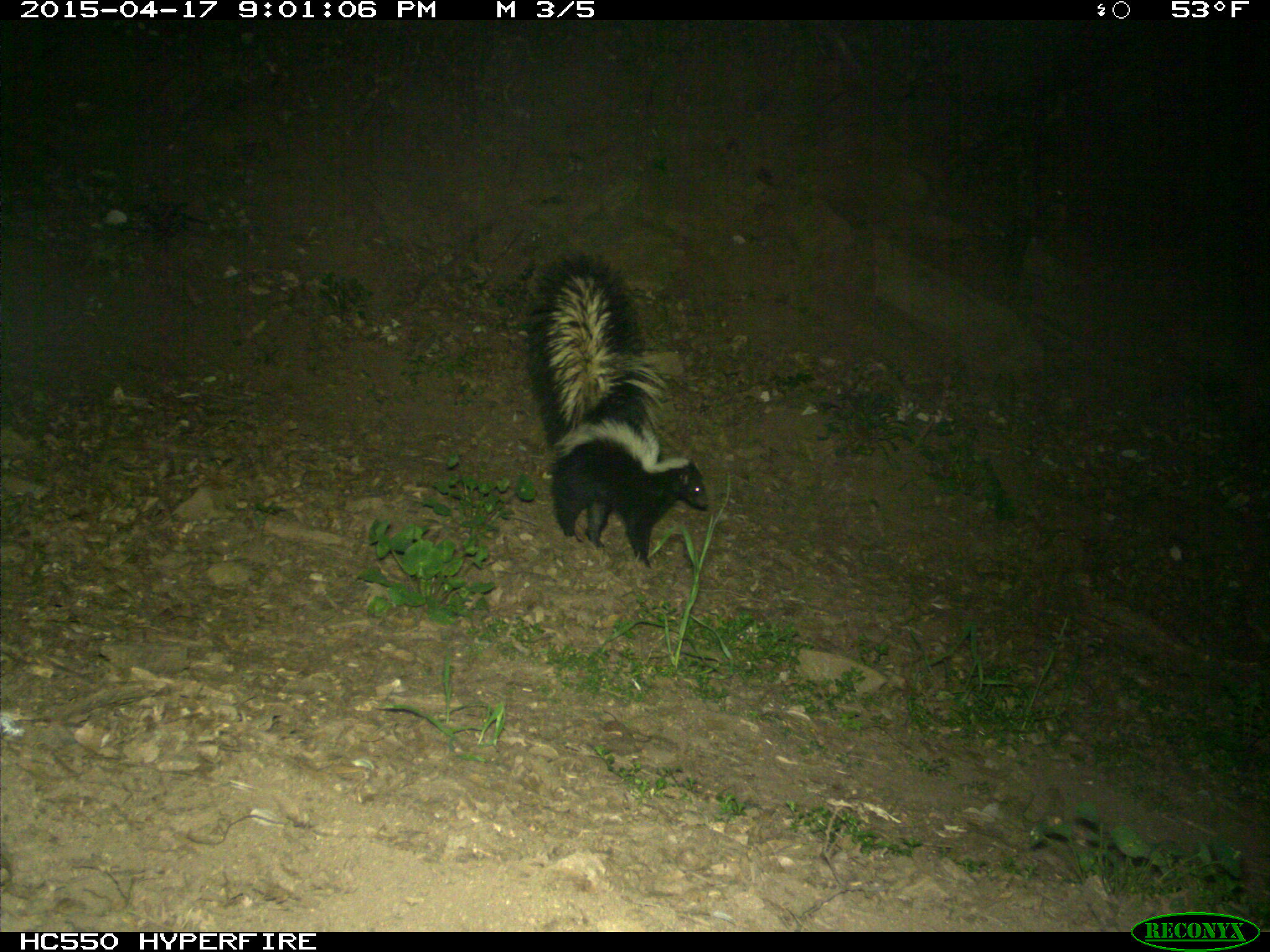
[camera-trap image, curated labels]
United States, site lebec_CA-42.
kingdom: Animalia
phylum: Chordata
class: Mammalia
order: Carnivora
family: Mephitidae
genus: Mephitis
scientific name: Mephitis mephitis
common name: striped skunk